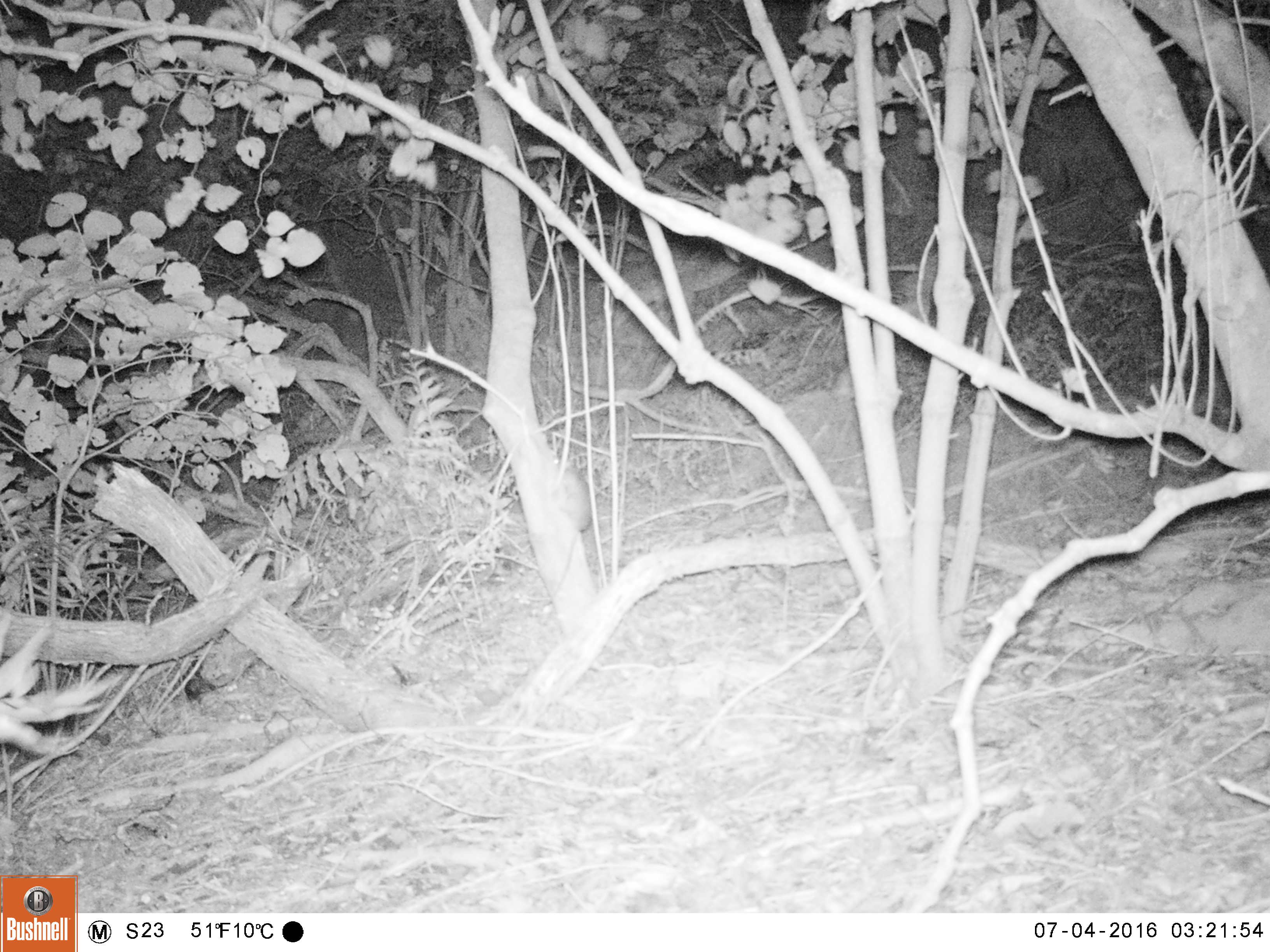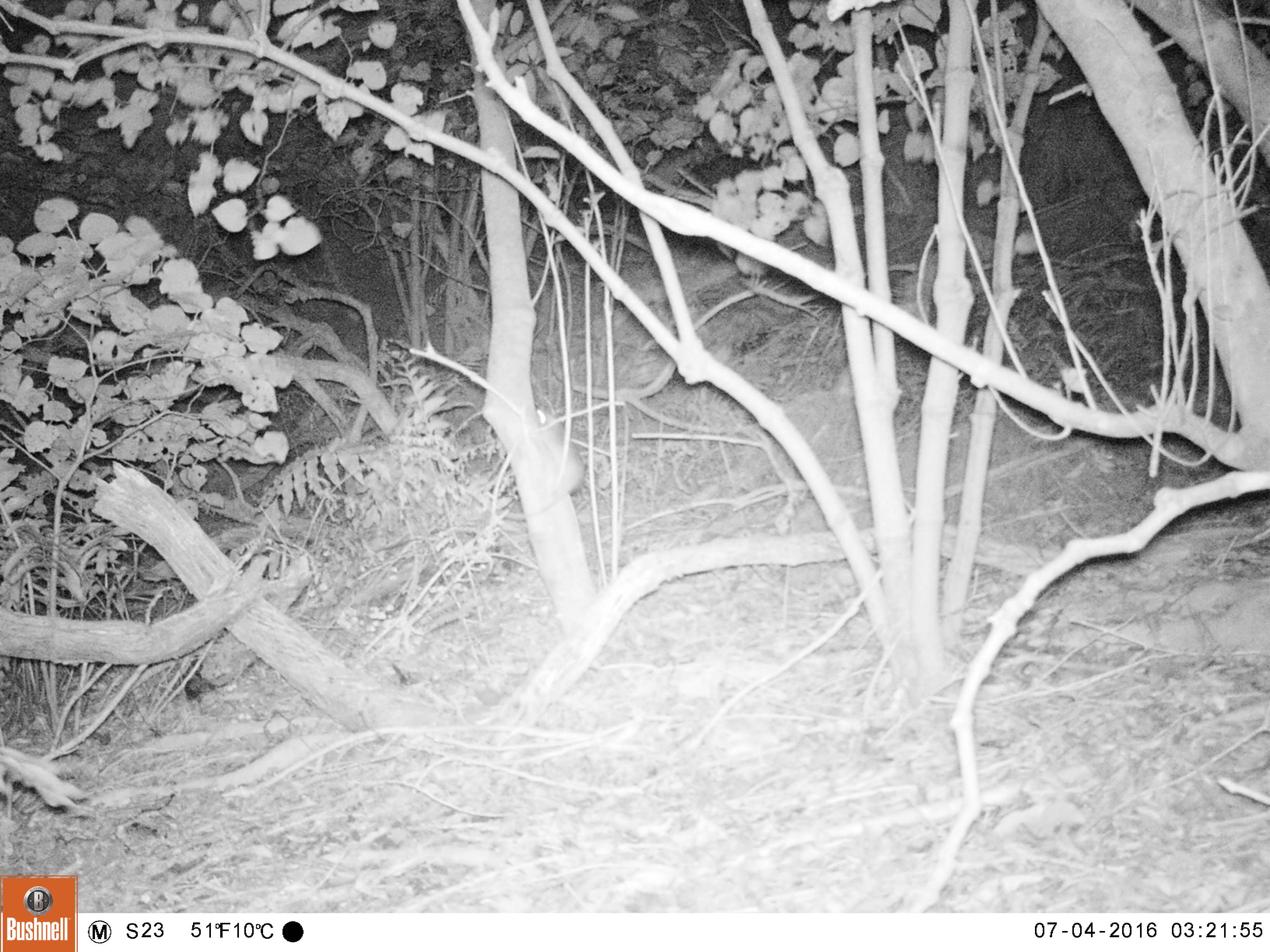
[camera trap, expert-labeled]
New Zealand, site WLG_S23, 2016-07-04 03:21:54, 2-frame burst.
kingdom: Animalia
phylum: Chordata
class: Mammalia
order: Rodentia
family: Muridae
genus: Rattus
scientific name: Rattus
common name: rat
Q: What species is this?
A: Rat (Rattus).